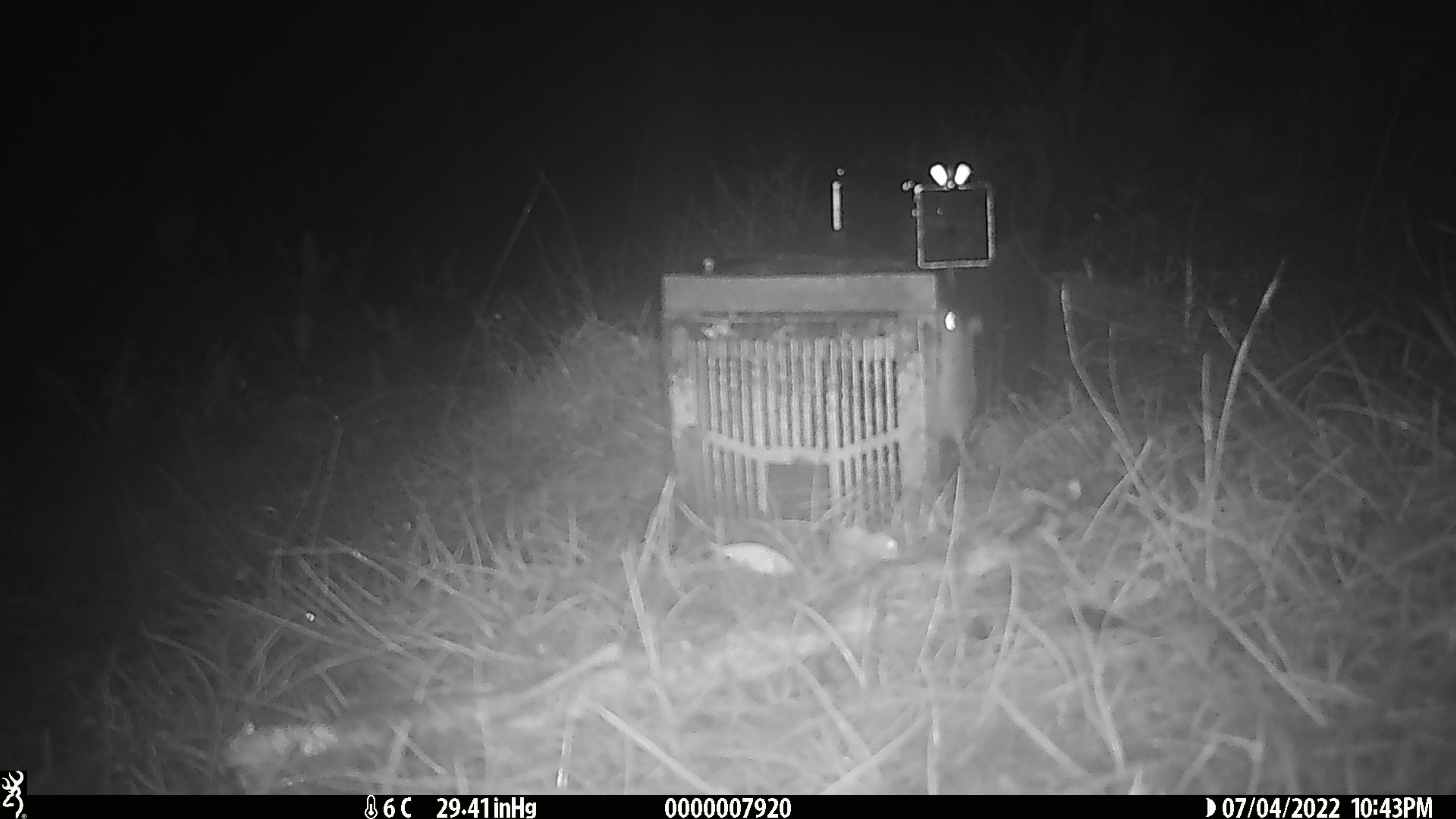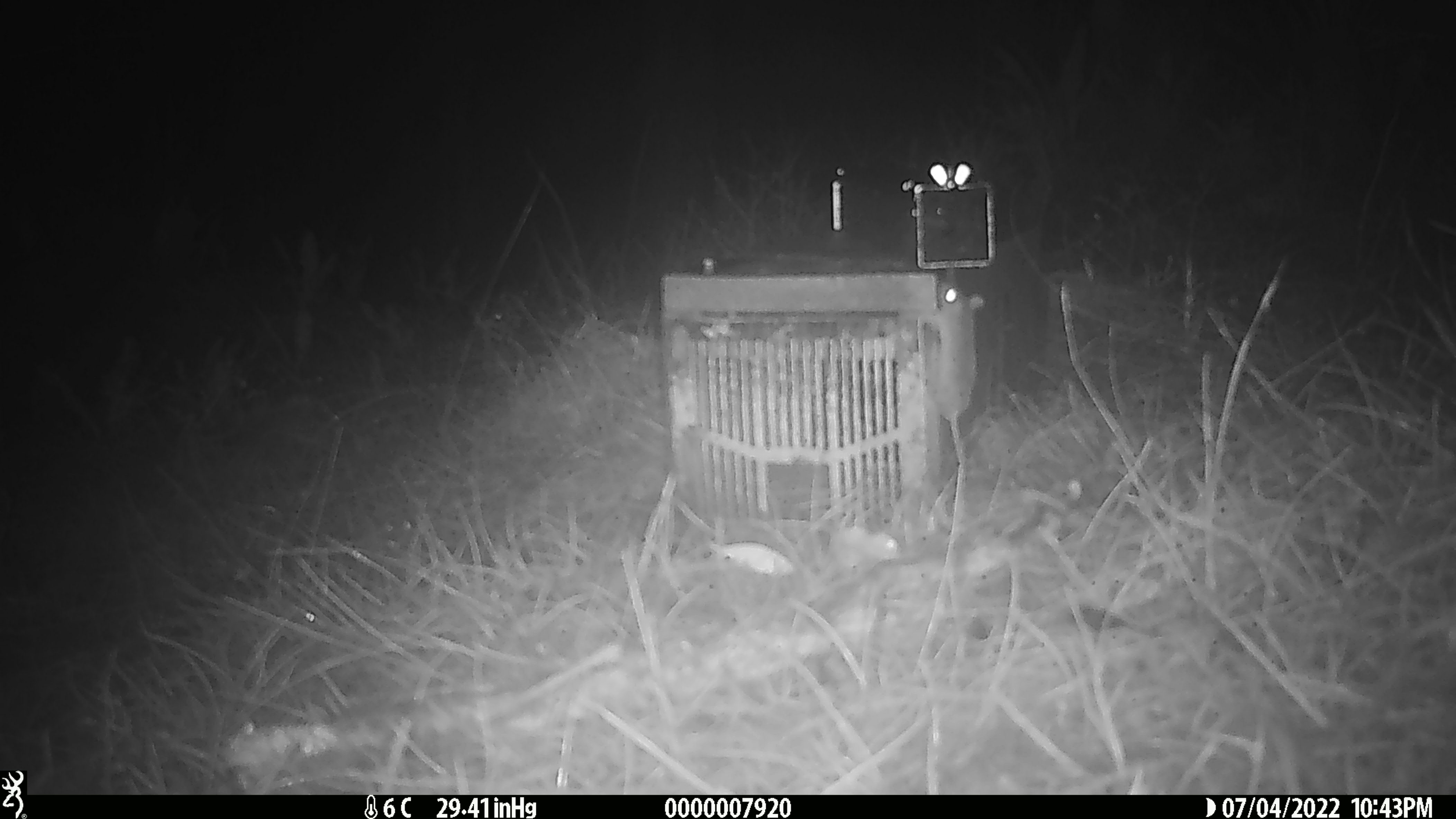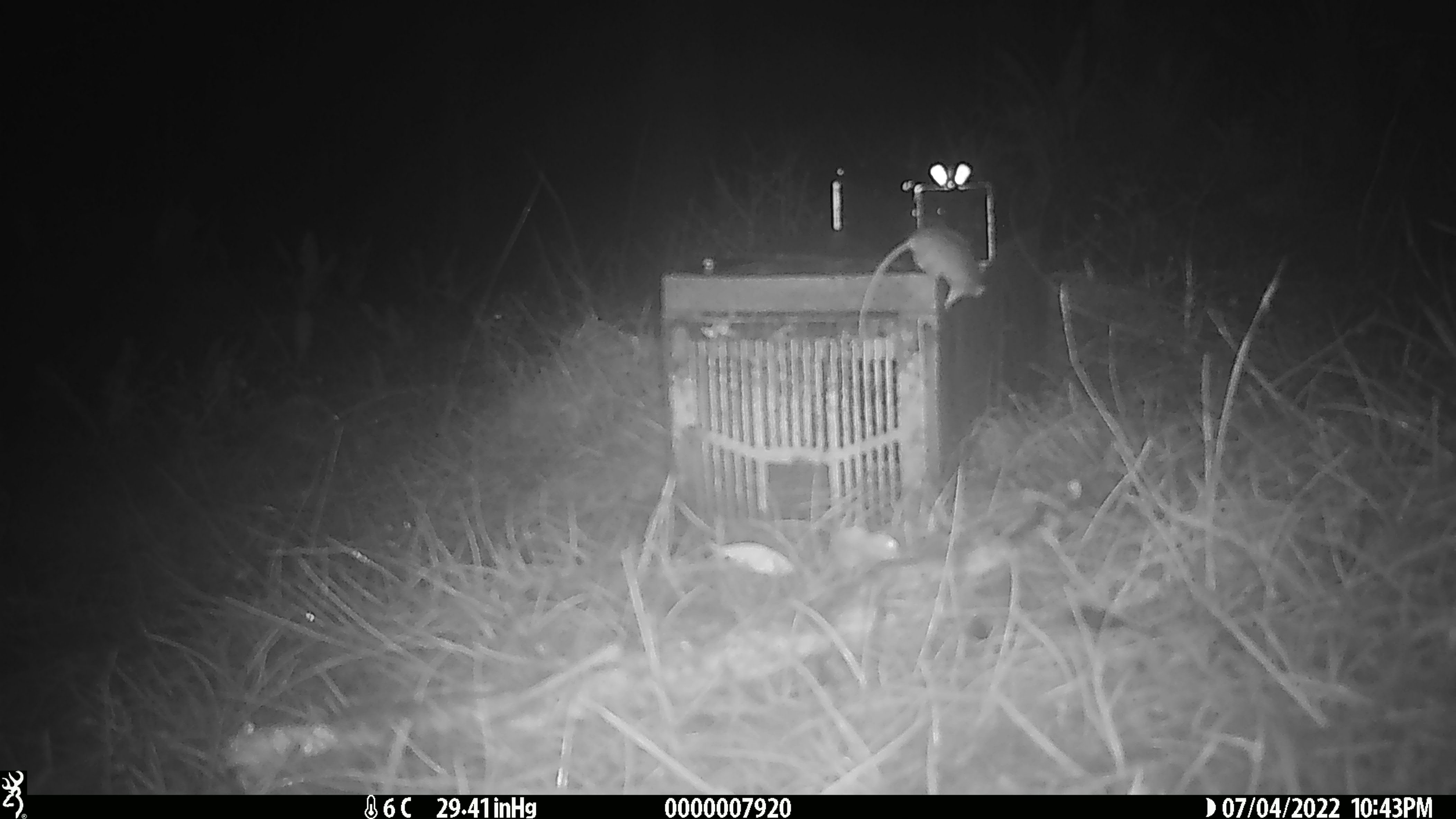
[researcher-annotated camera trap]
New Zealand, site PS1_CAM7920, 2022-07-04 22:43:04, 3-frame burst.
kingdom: Animalia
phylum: Chordata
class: Mammalia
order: Rodentia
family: Muridae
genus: Mus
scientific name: Mus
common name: mouse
Mouse (Mus).